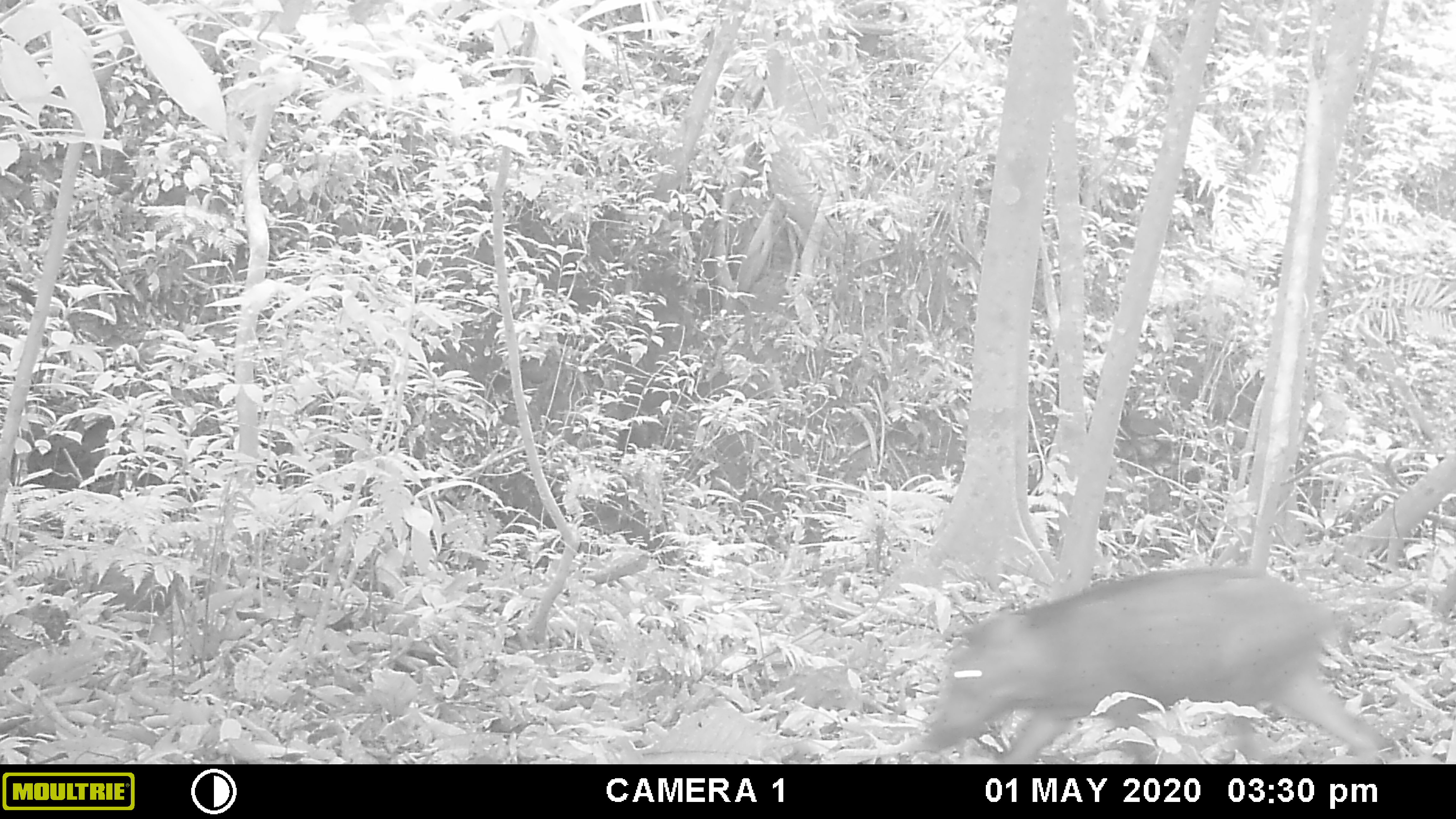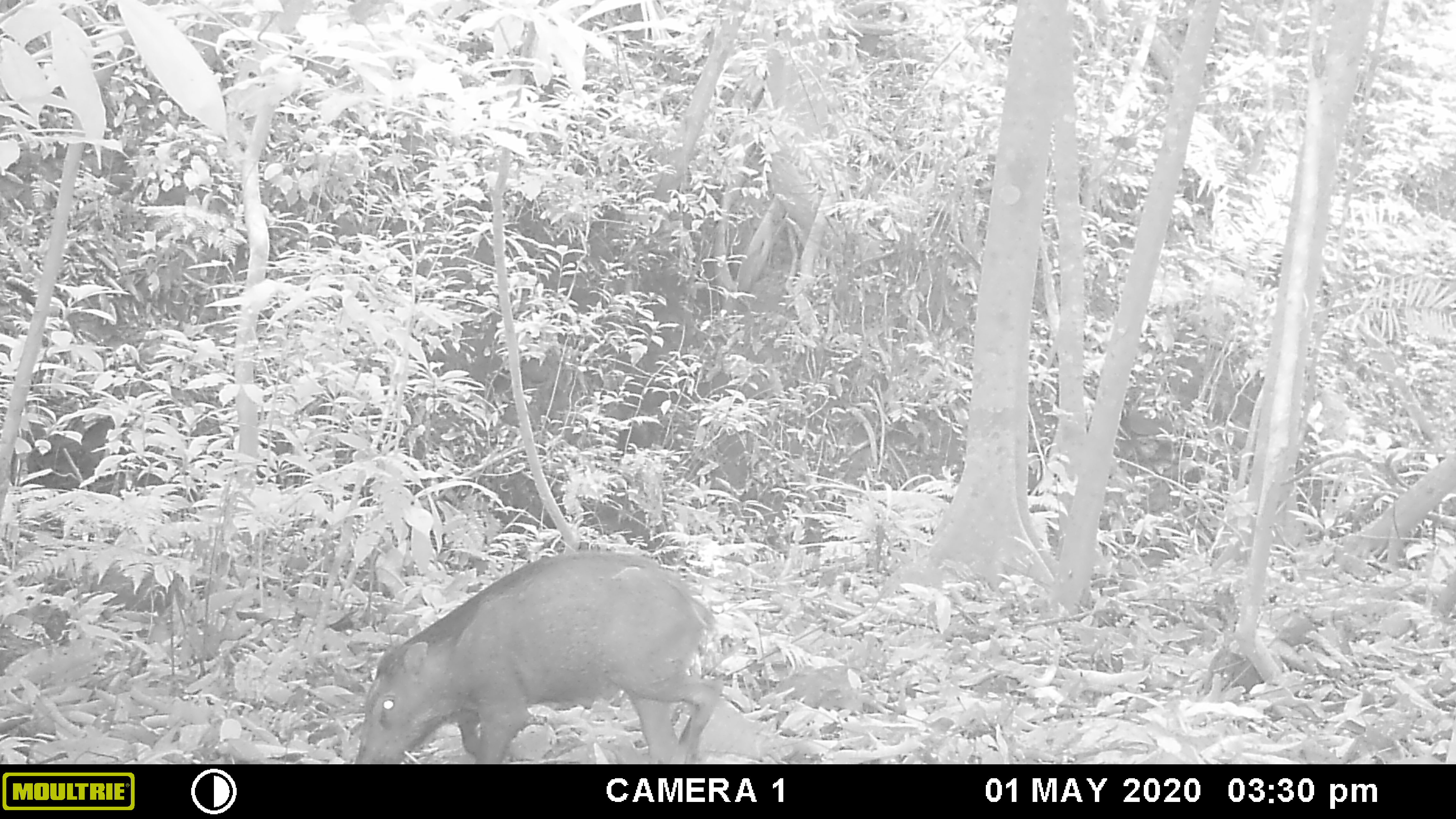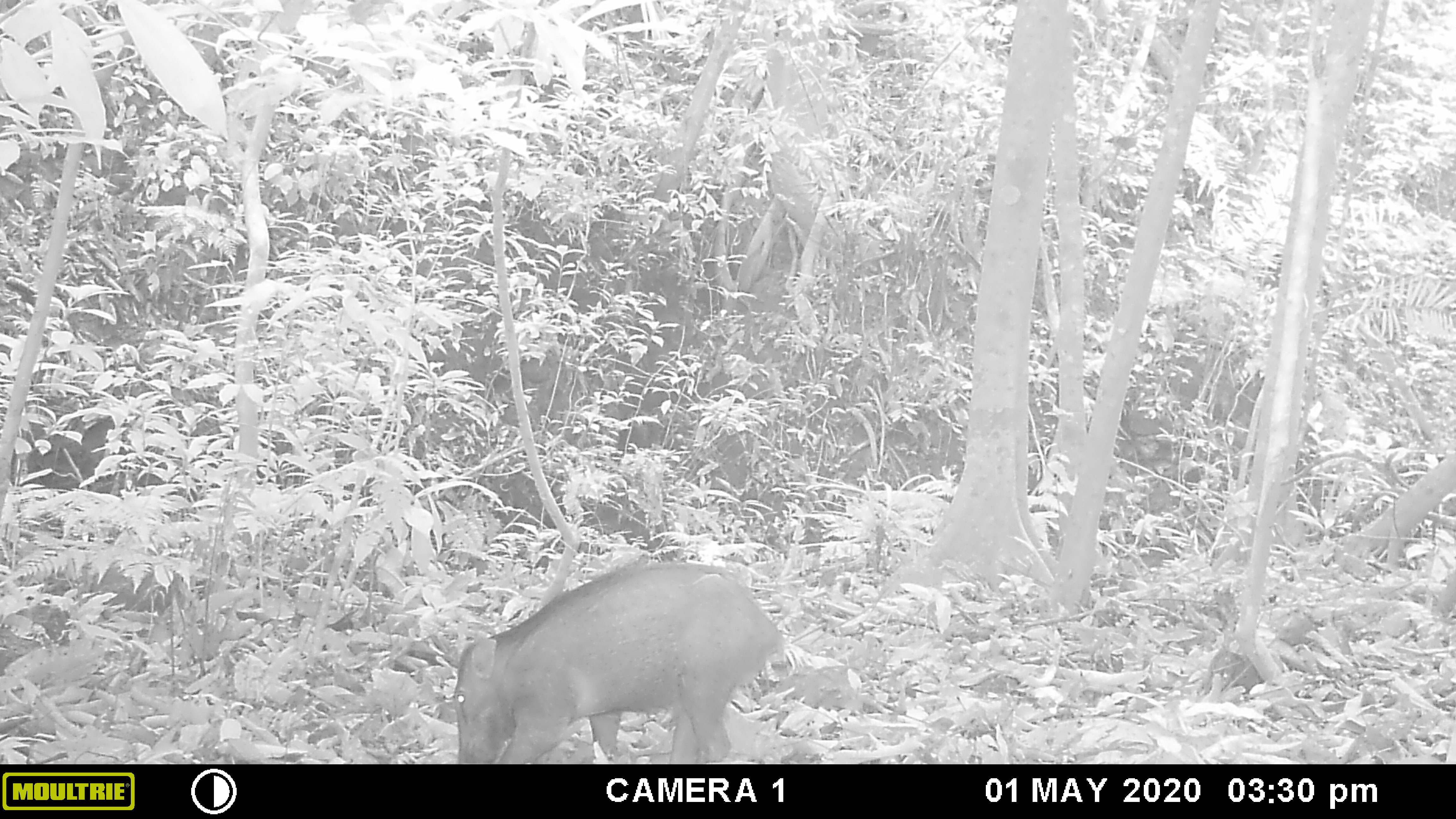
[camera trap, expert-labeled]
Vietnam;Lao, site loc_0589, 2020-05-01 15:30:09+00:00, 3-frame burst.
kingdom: Animalia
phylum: Chordata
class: Mammalia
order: Artiodactyla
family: Suidae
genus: Sus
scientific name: Sus scrofa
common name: eurasian wild pig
Eurasian wild pig (Sus scrofa). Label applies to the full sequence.